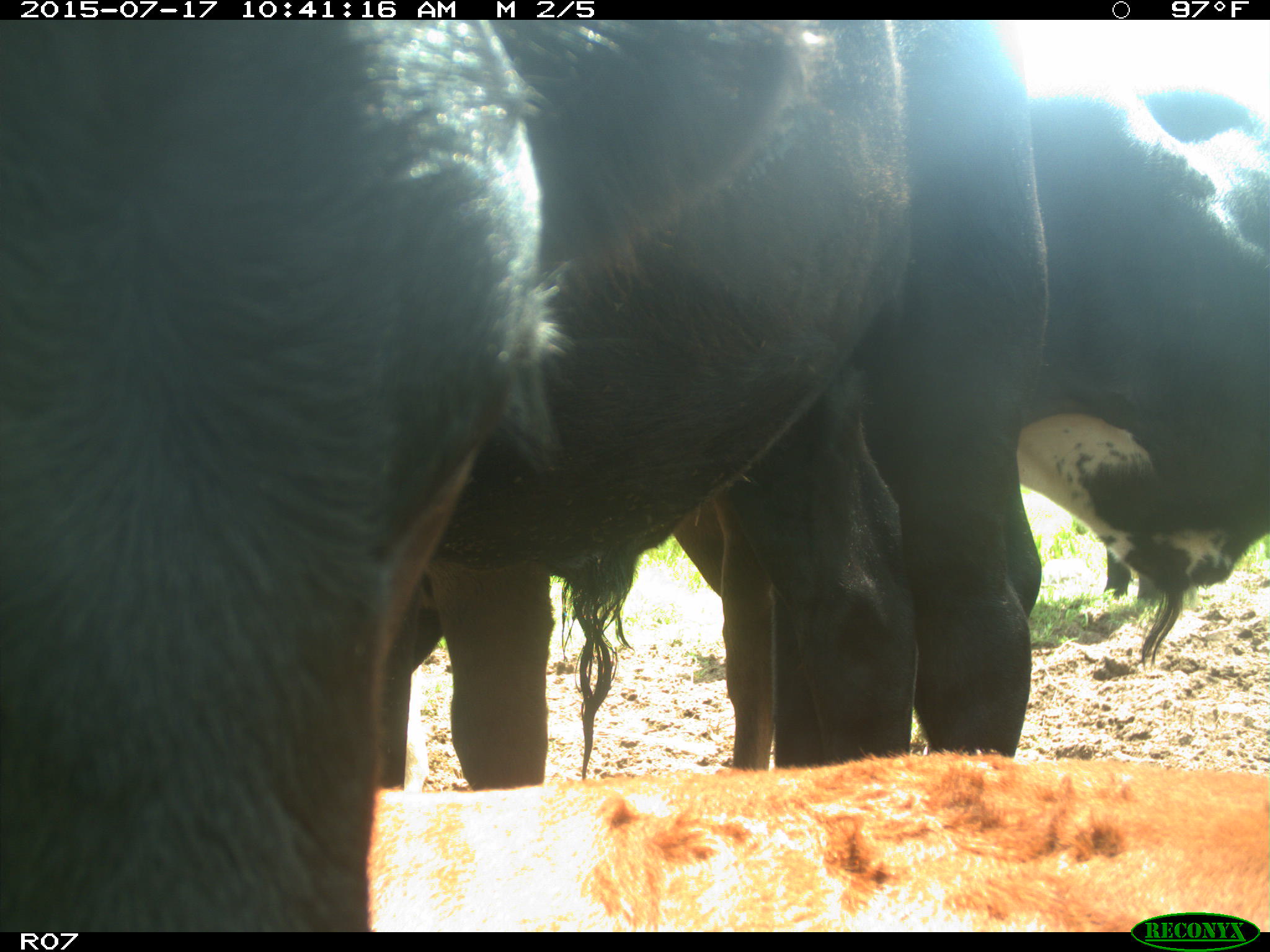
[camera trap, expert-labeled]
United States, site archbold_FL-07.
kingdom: Animalia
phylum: Chordata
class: Mammalia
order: Artiodactyla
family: Bovidae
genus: Bos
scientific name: Bos taurus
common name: domestic cow